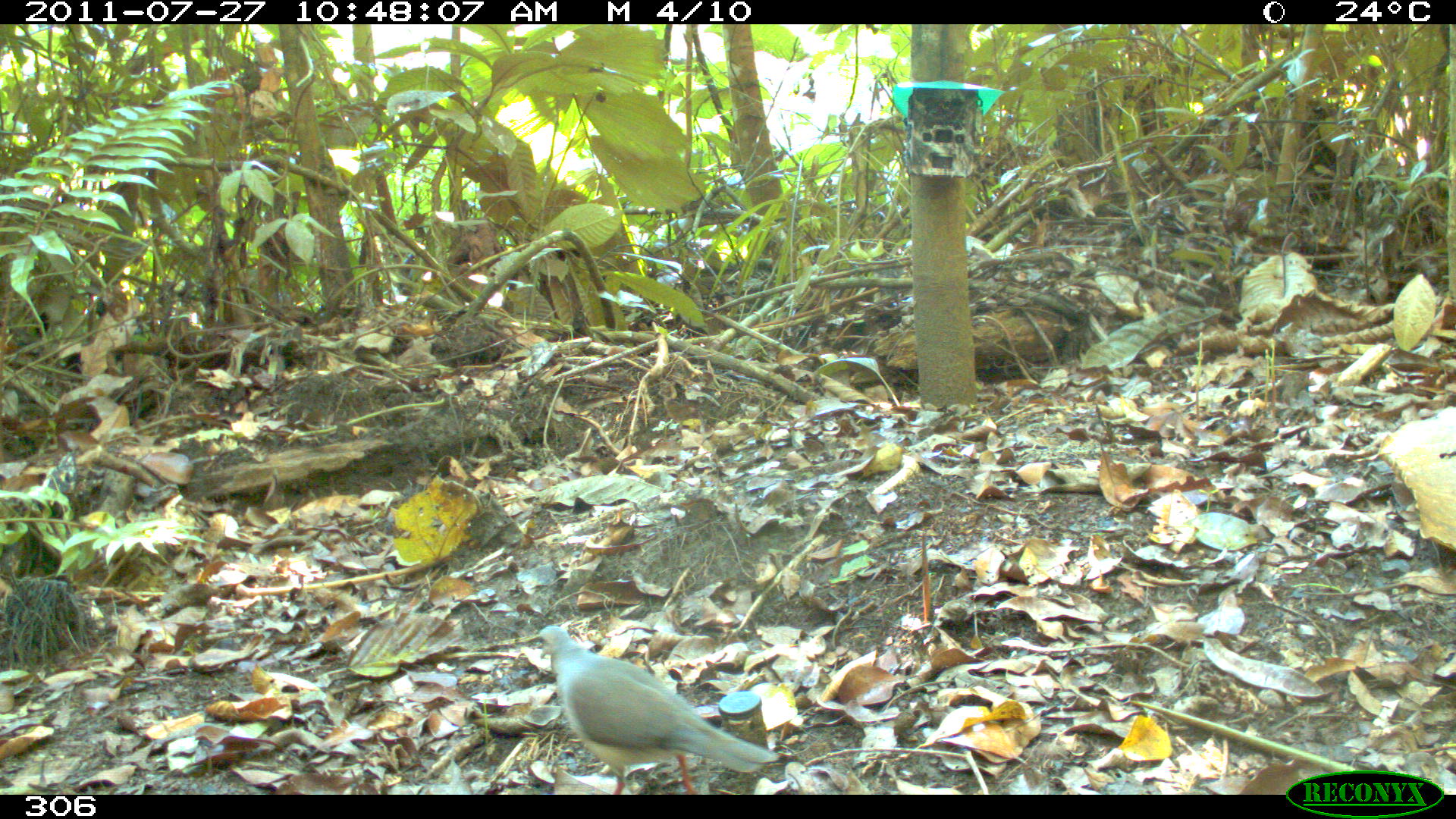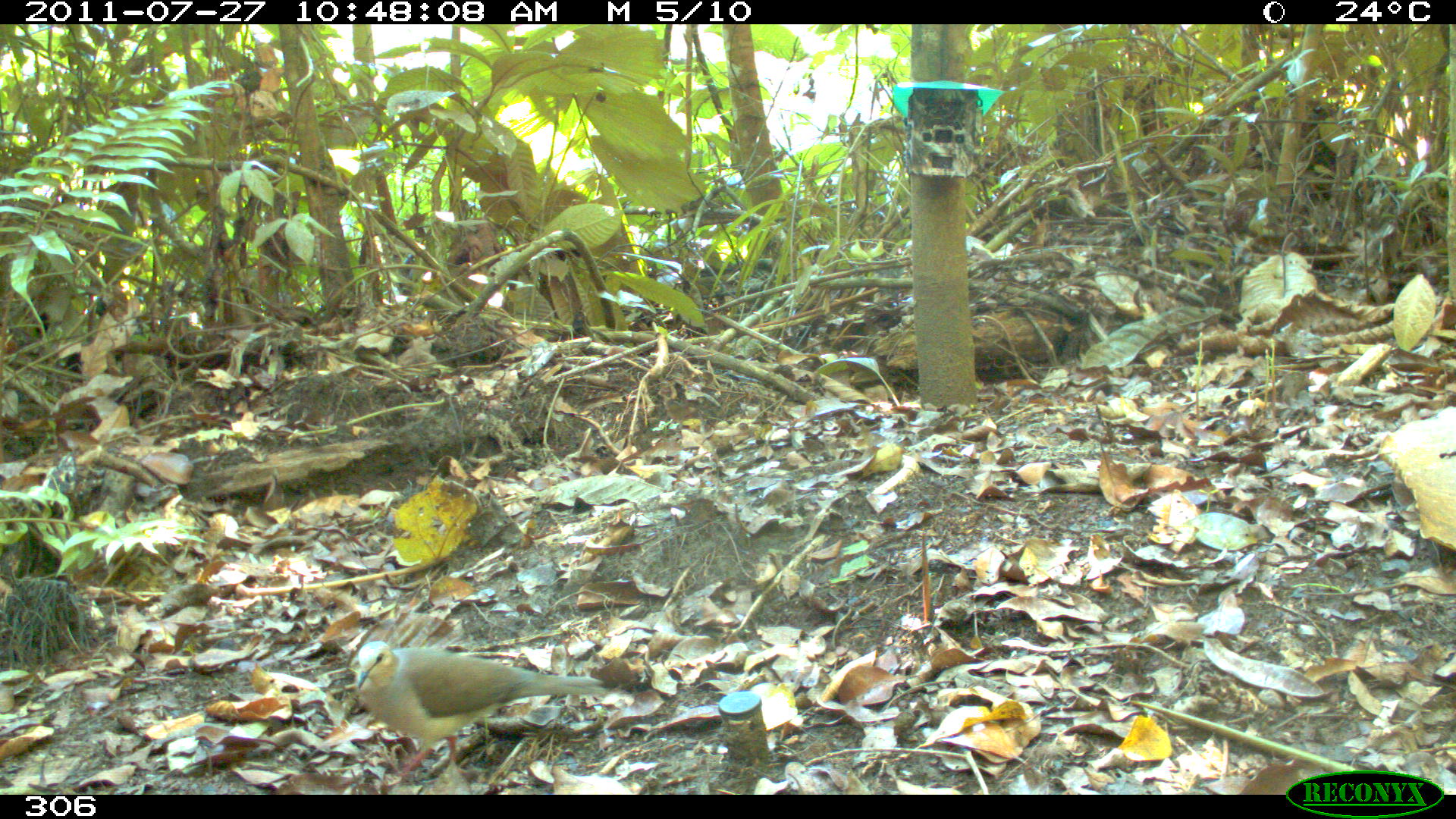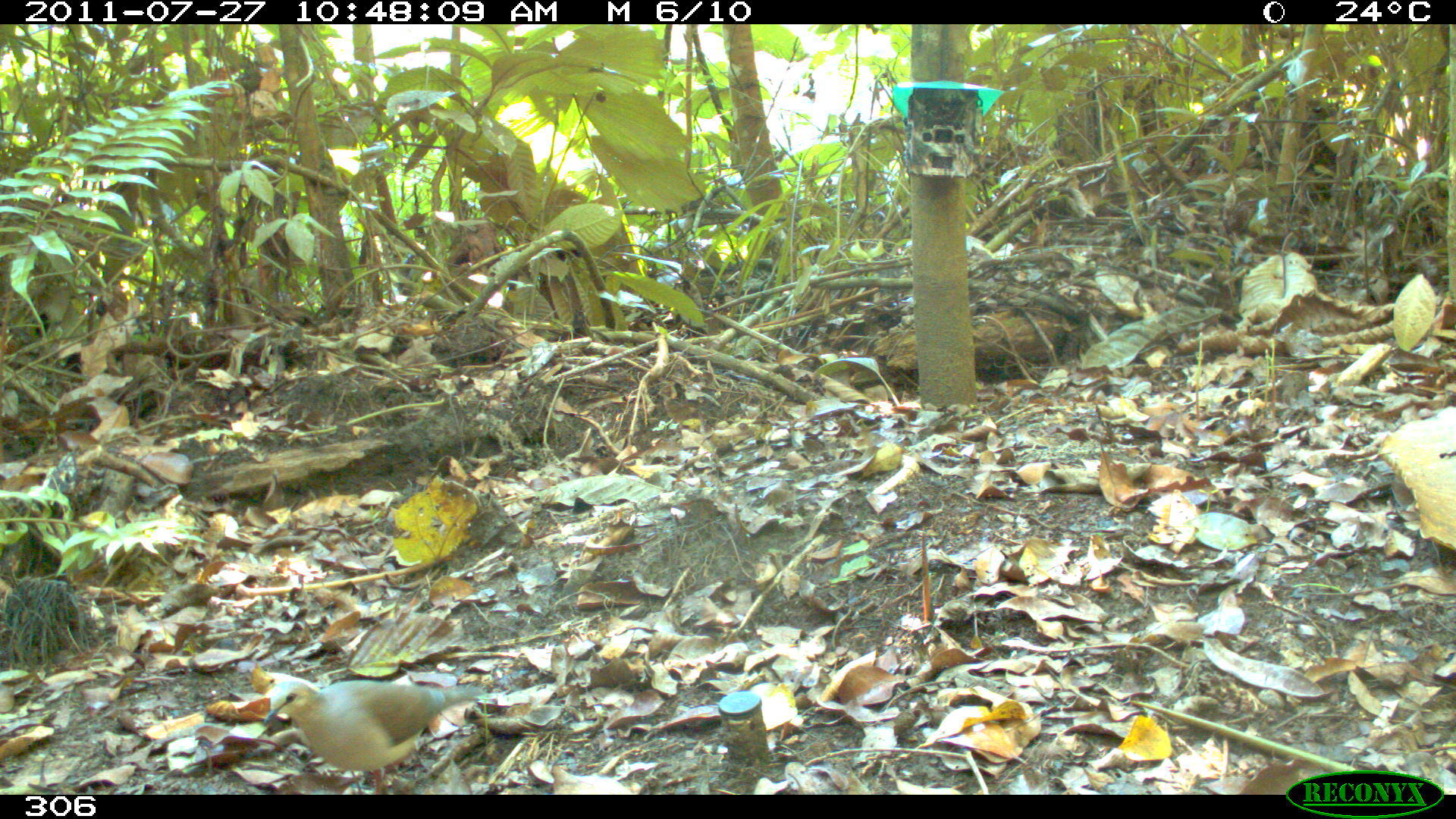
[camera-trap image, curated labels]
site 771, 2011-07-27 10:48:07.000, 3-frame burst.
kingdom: Animalia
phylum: Chordata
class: Aves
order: Columbiformes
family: Columbidae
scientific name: Columbidae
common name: dove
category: paloma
Paloma (dove) (Columbidae).